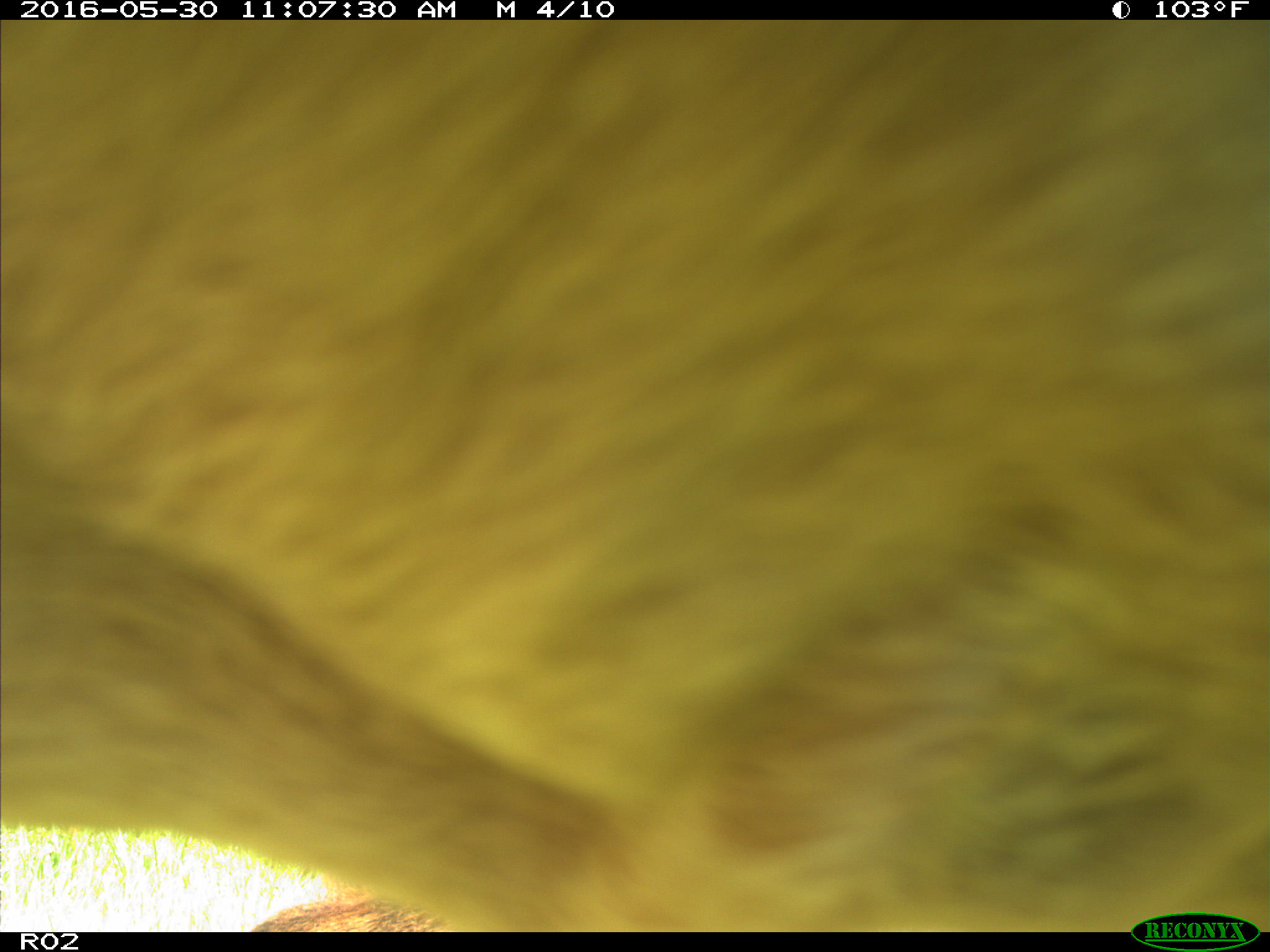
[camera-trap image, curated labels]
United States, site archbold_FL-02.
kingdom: Animalia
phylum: Chordata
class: Mammalia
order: Artiodactyla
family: Bovidae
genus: Bos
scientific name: Bos taurus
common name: domestic cow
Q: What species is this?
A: Bos taurus (domestic cow).